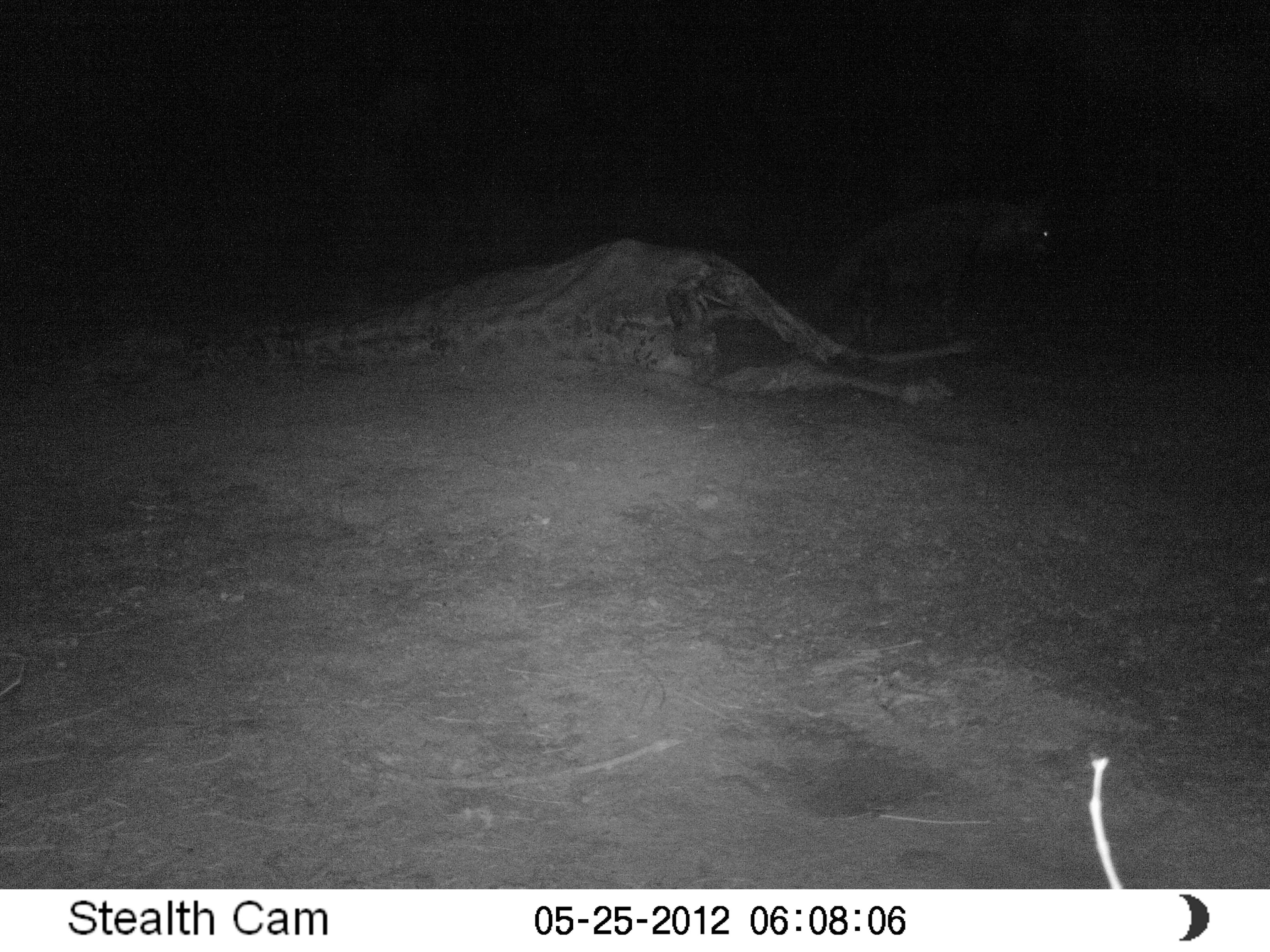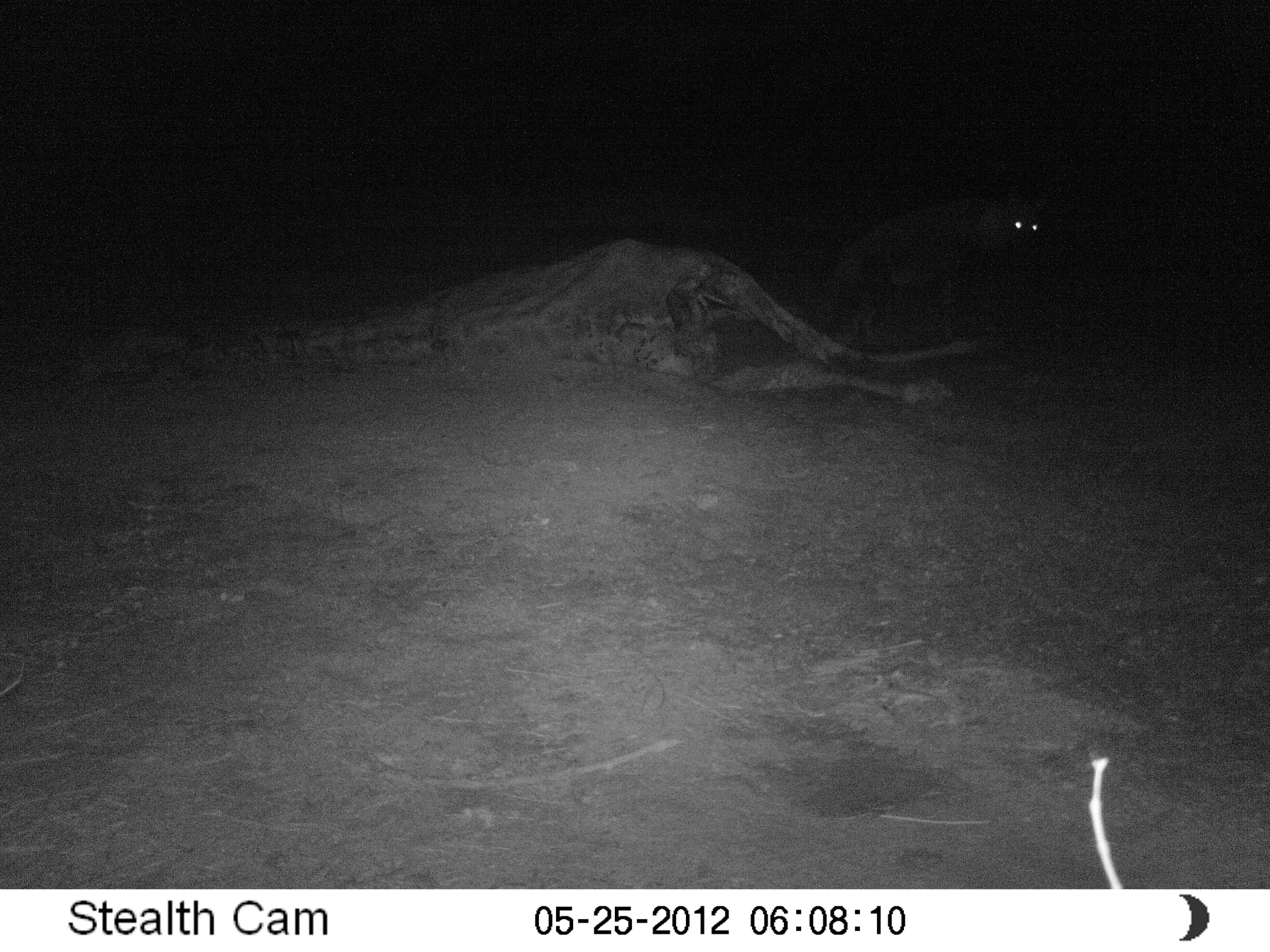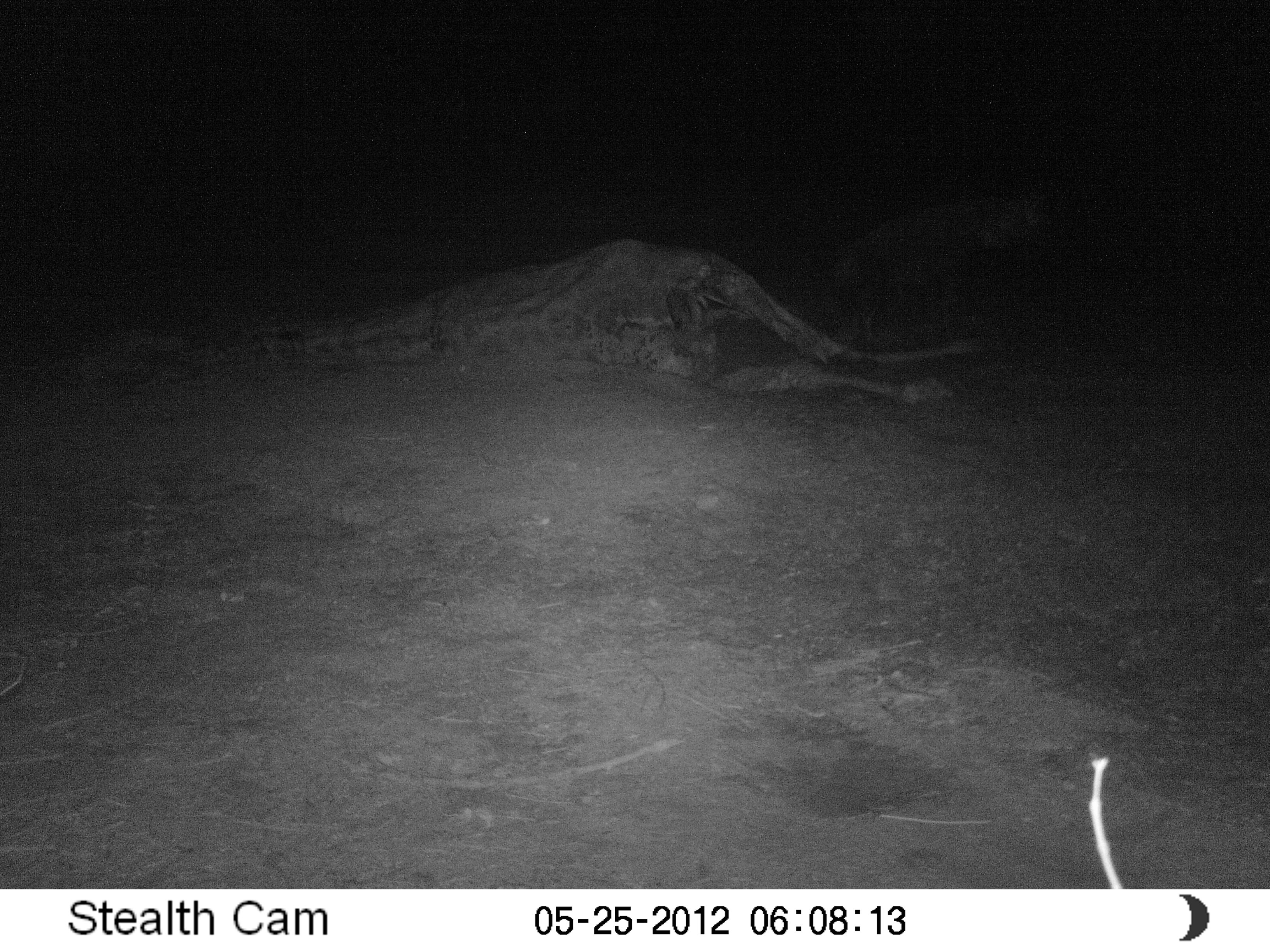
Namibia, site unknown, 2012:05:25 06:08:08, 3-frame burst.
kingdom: Animalia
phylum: Chordata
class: Mammalia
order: Carnivora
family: Hyaenidae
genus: Parahyaena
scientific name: Parahyaena brunnea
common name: brown hyena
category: hyaena brunnea